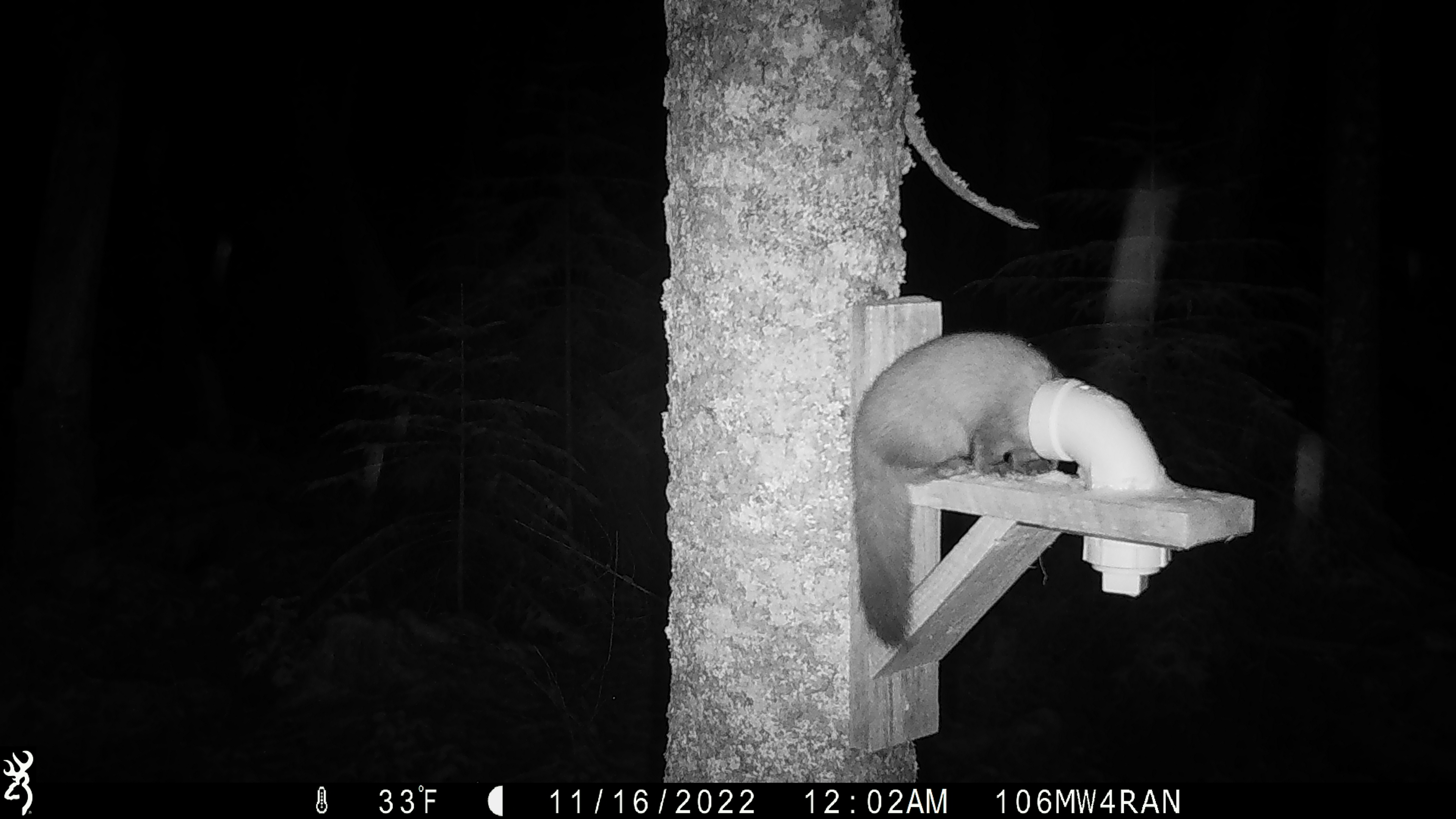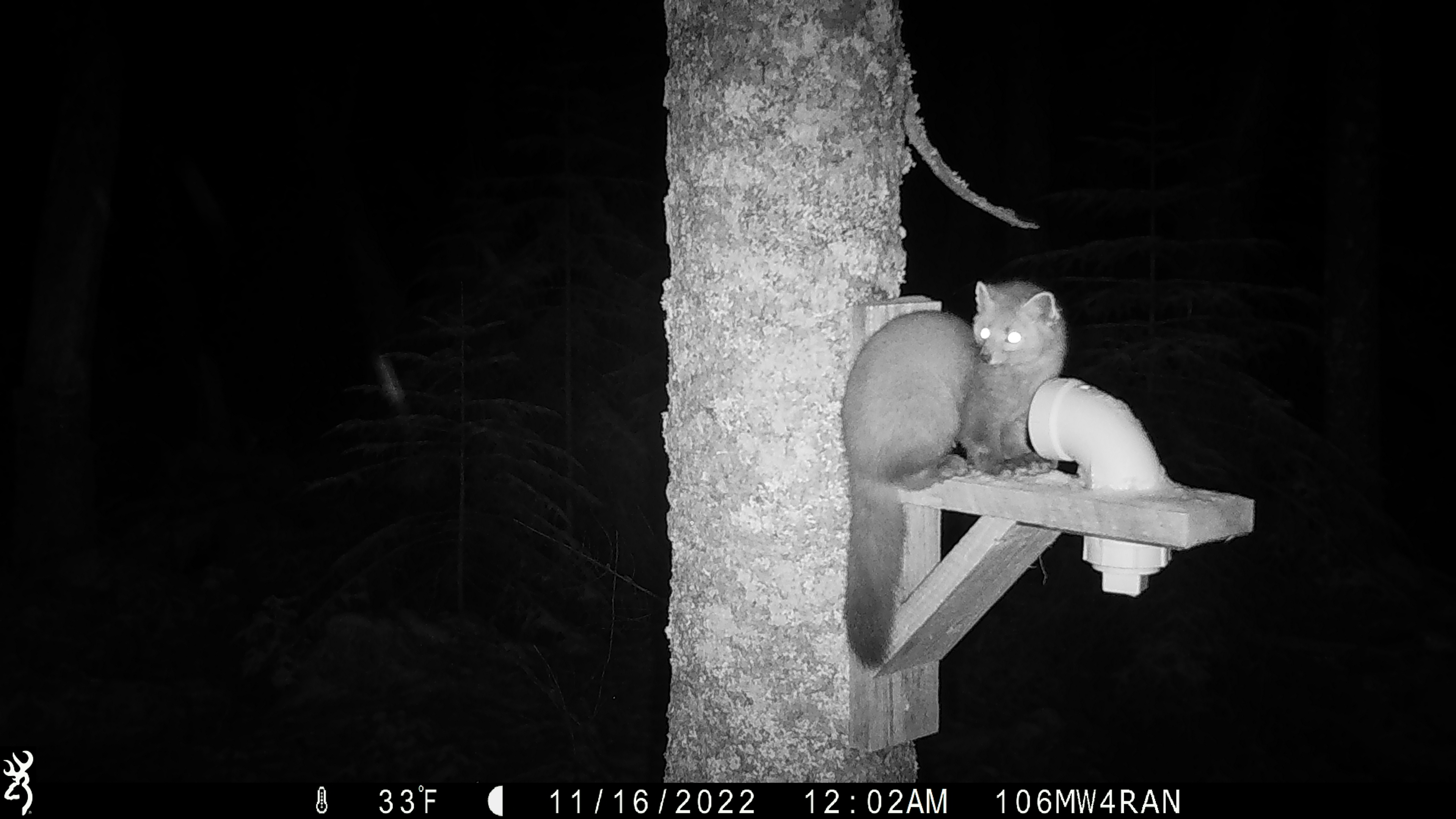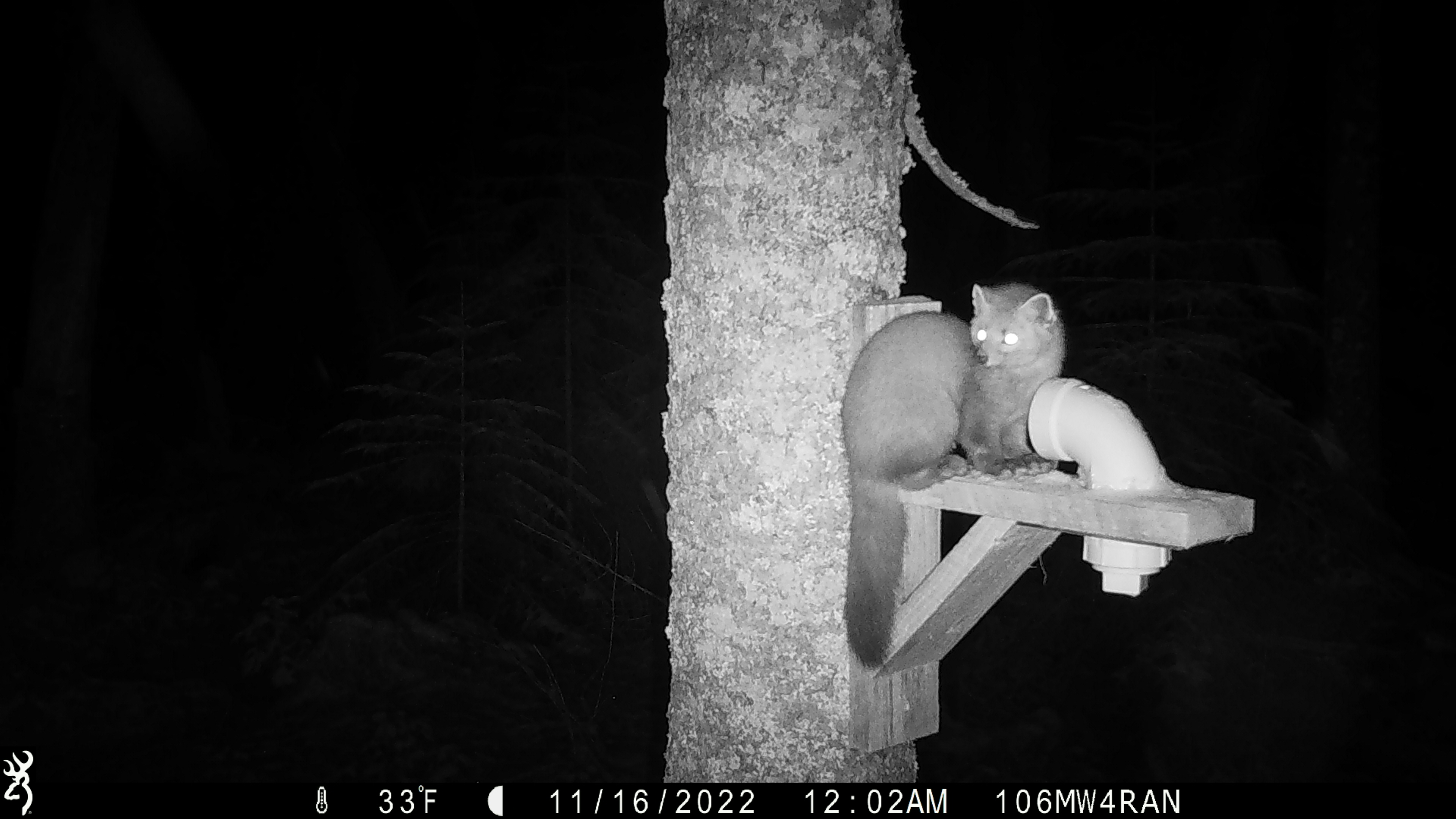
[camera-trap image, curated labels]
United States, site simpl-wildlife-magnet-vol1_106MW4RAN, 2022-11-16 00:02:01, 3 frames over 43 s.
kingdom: Animalia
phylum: Chordata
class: Mammalia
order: Carnivora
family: Mustelidae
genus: Martes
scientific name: Martes americana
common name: american marten